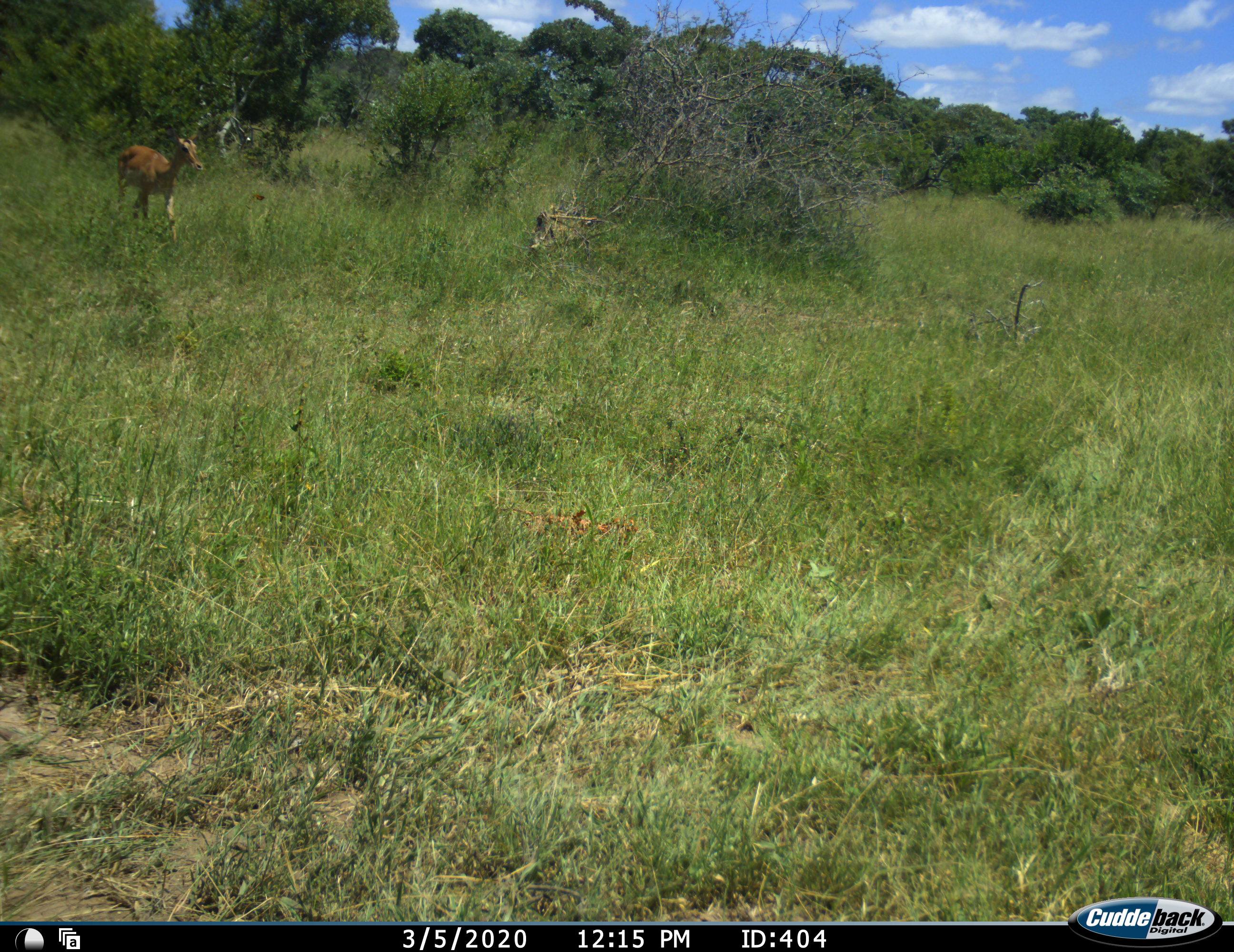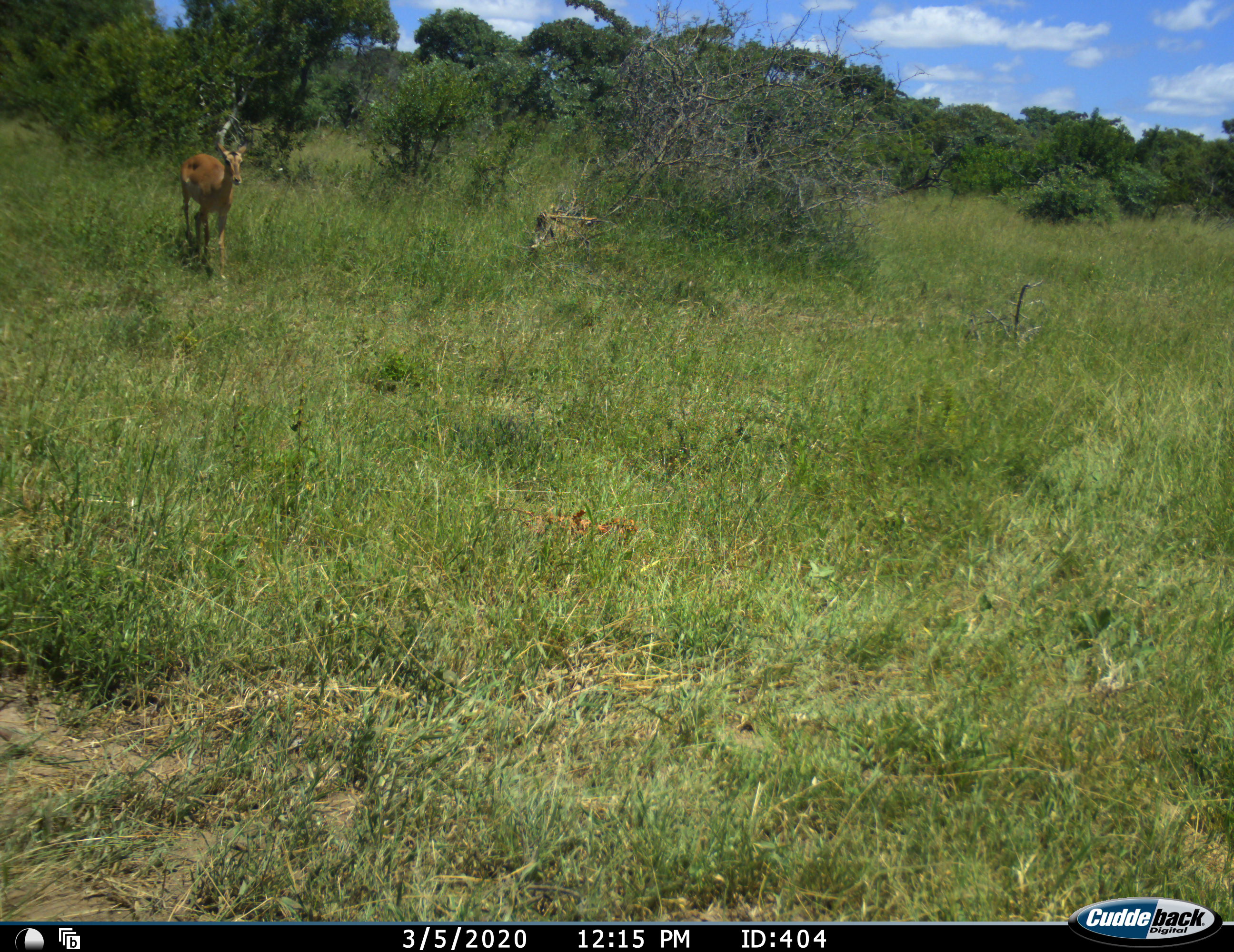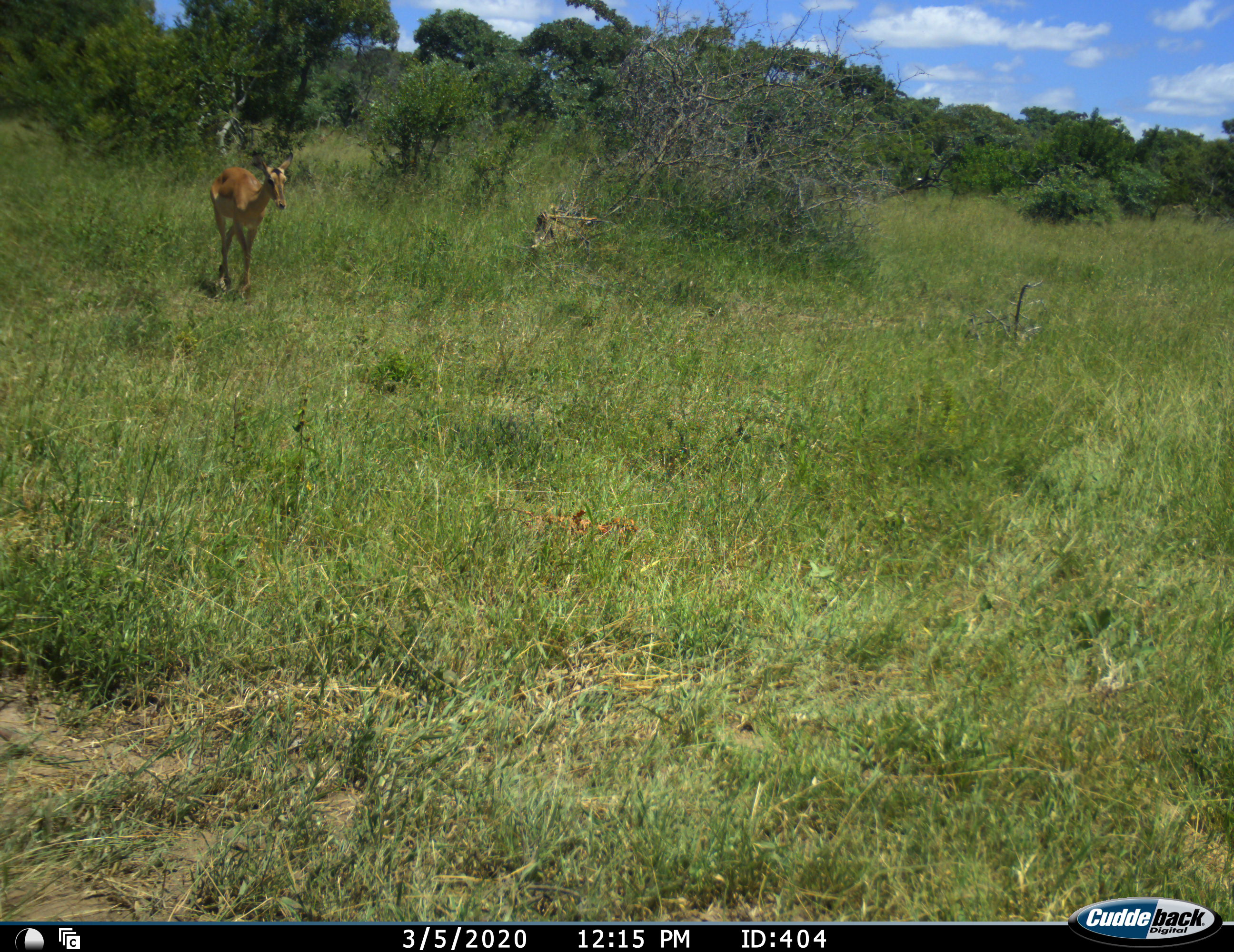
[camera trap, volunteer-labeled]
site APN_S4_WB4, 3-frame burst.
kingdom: Animalia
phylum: Chordata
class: Mammalia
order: Artiodactyla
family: Bovidae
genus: Aepyceros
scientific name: Aepyceros melampus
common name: impala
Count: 1.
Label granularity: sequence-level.